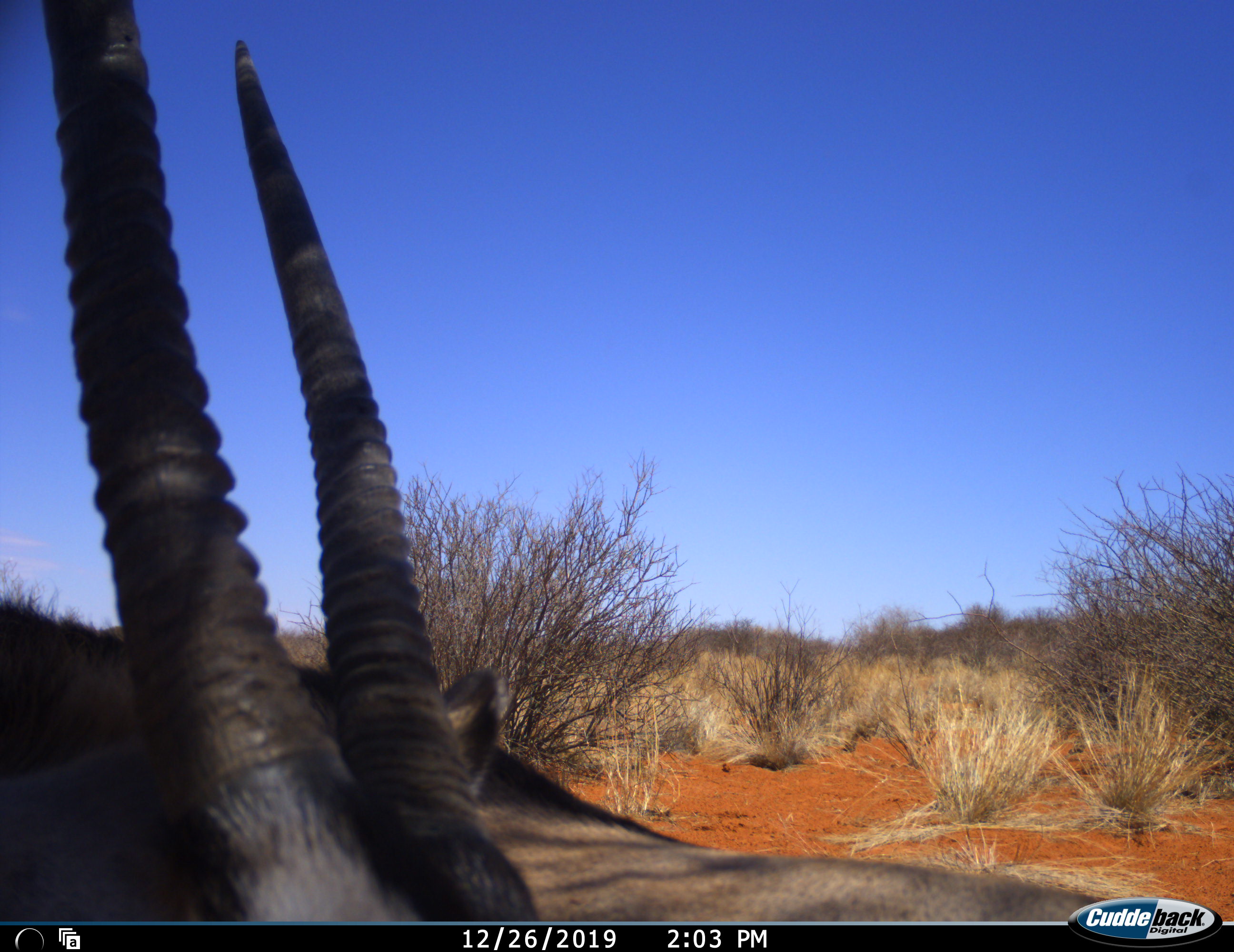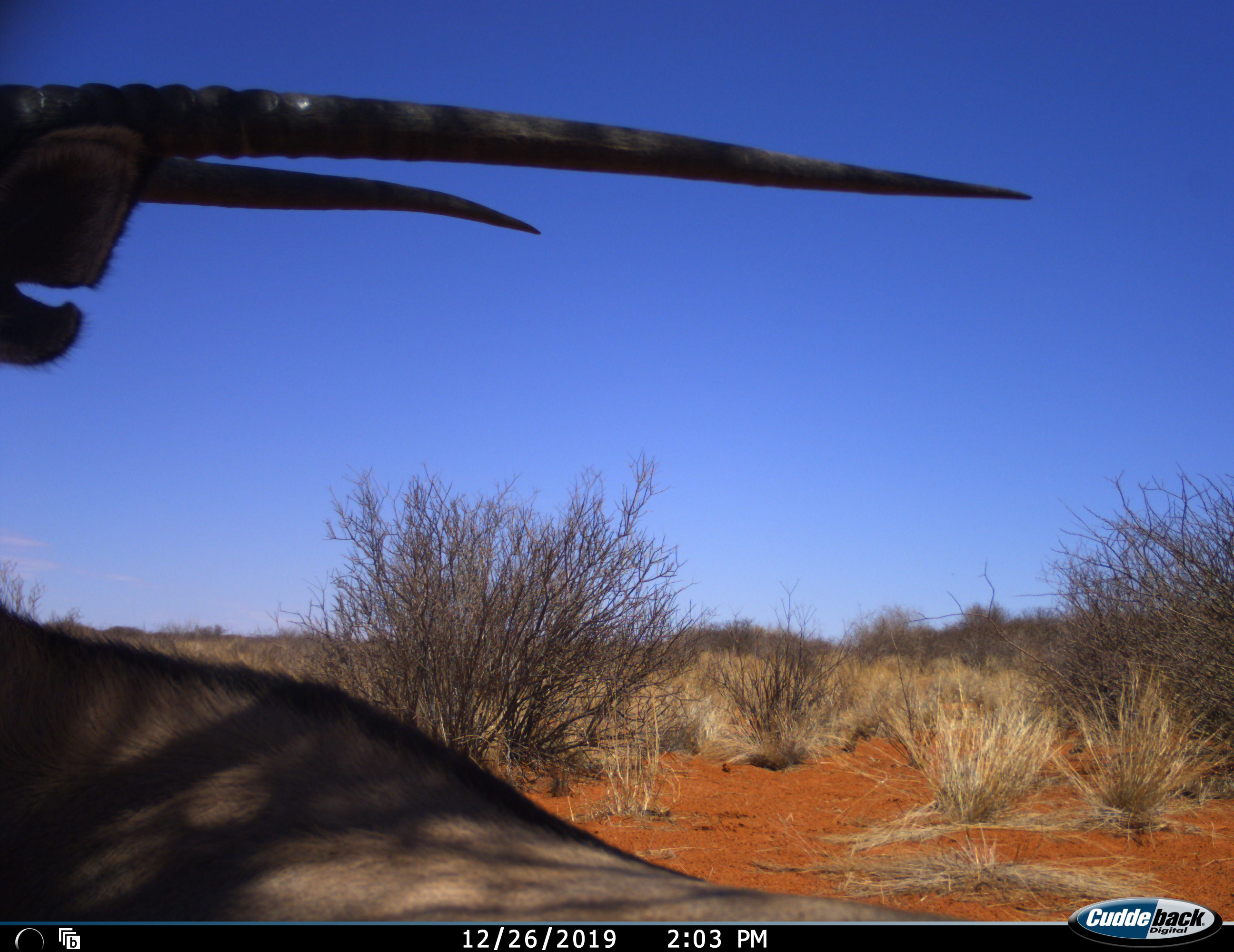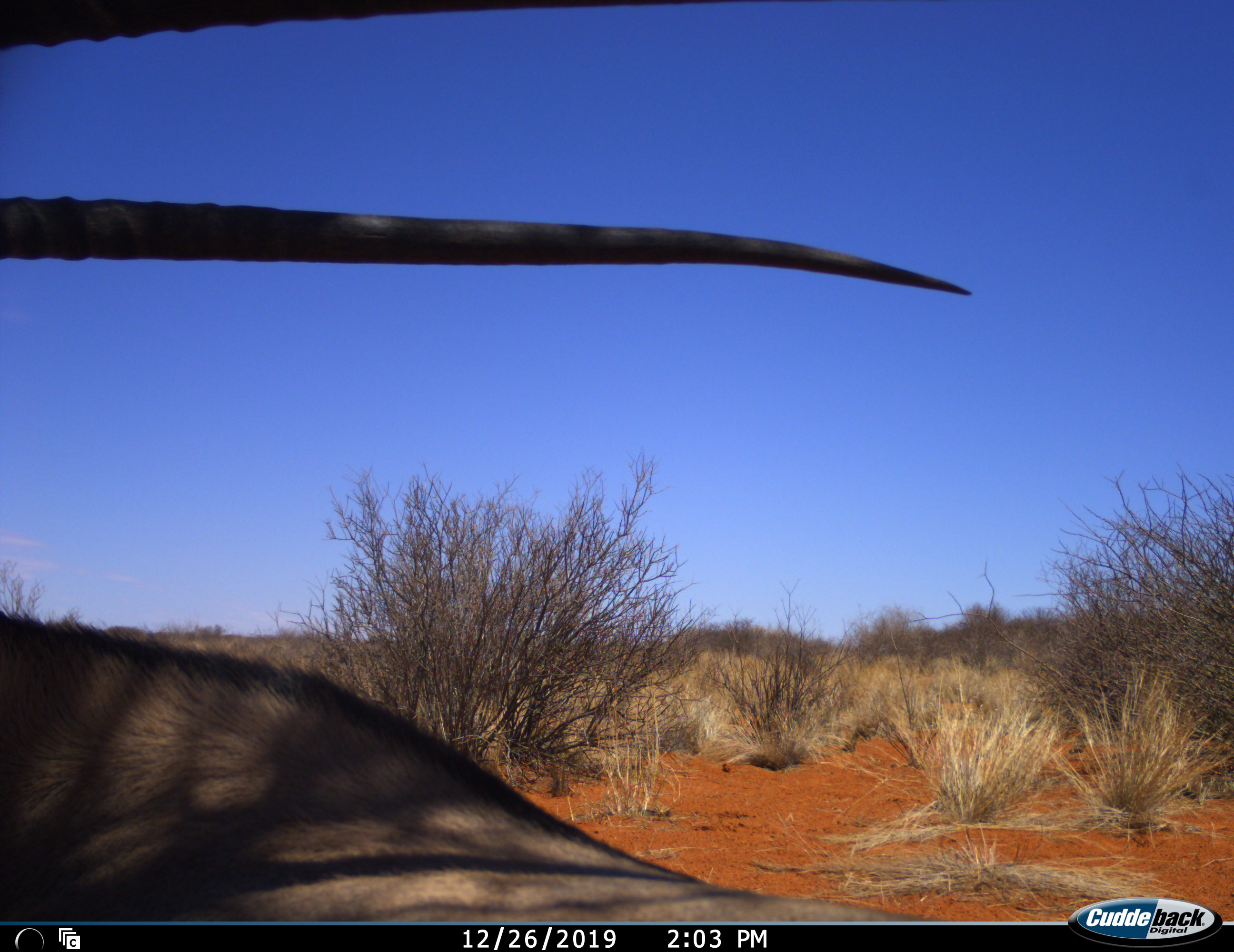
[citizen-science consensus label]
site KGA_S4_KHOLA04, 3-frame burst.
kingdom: Animalia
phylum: Chordata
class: Mammalia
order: Artiodactyla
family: Bovidae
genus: Oryx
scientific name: Oryx gazella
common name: gemsbok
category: oryx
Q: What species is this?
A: Oryx (gemsbok) (Oryx gazella).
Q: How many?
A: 1.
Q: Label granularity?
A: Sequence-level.